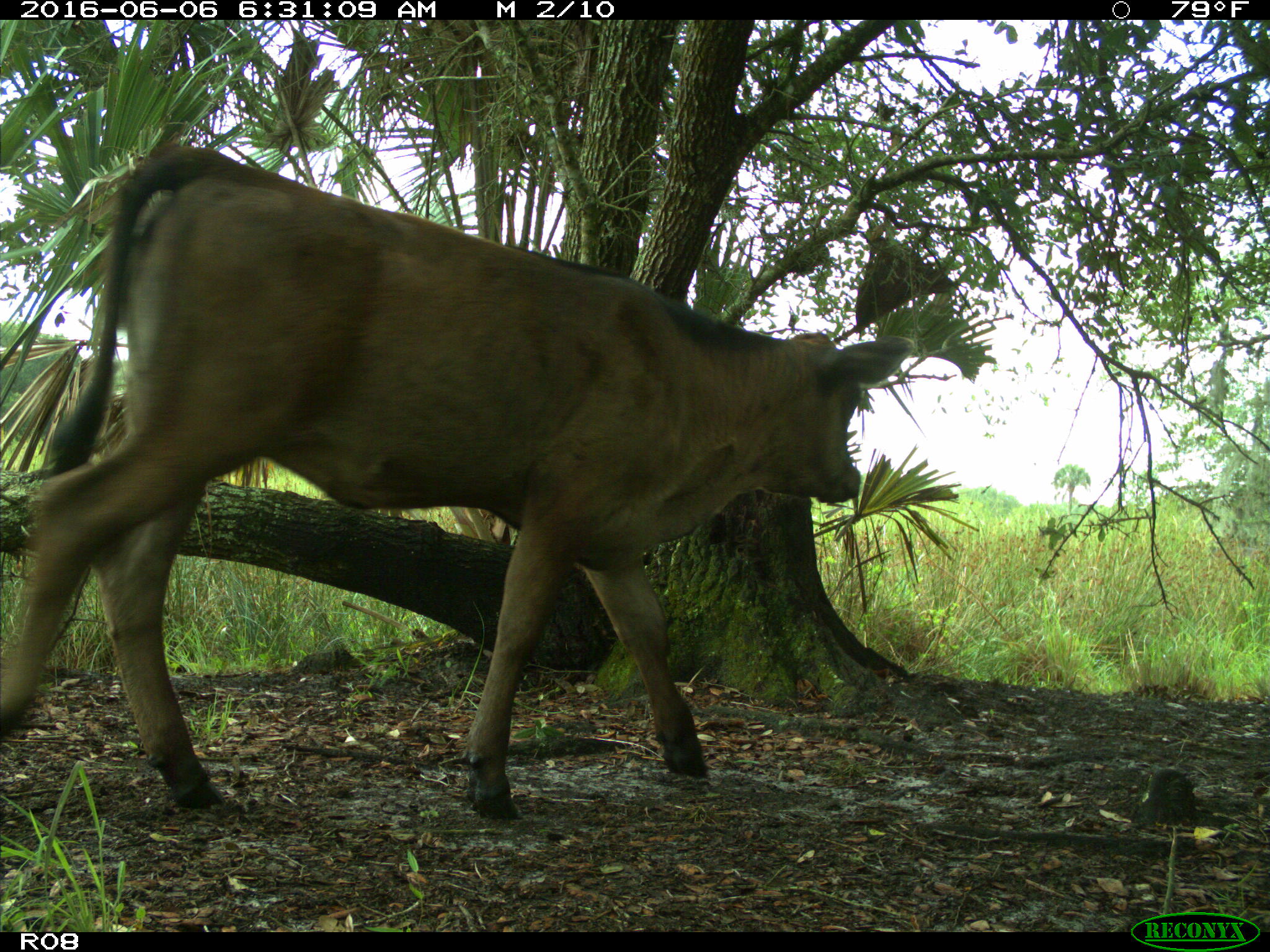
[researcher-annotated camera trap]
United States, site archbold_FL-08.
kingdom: Animalia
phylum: Chordata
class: Mammalia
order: Artiodactyla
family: Bovidae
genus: Bos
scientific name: Bos taurus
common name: domestic cow